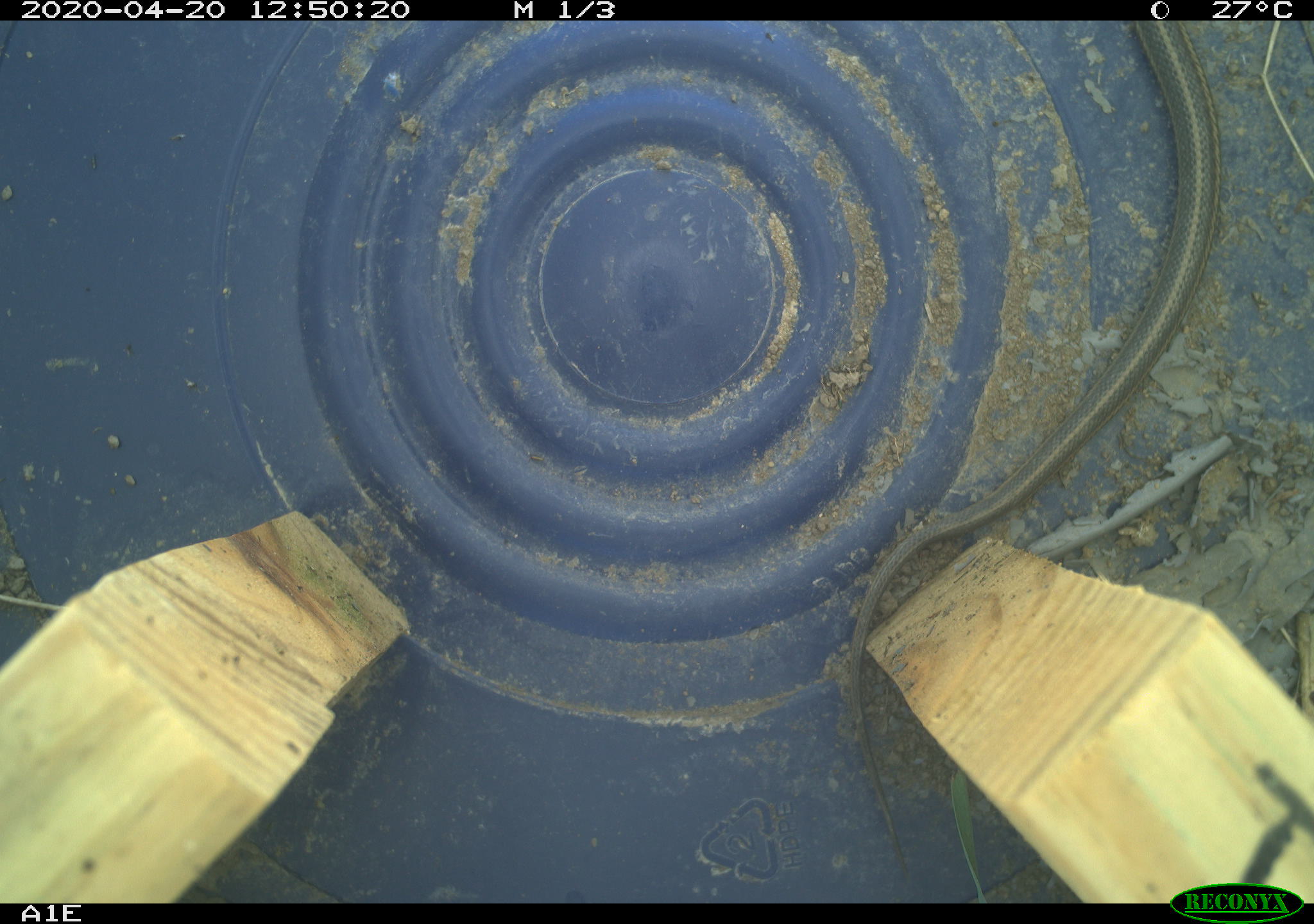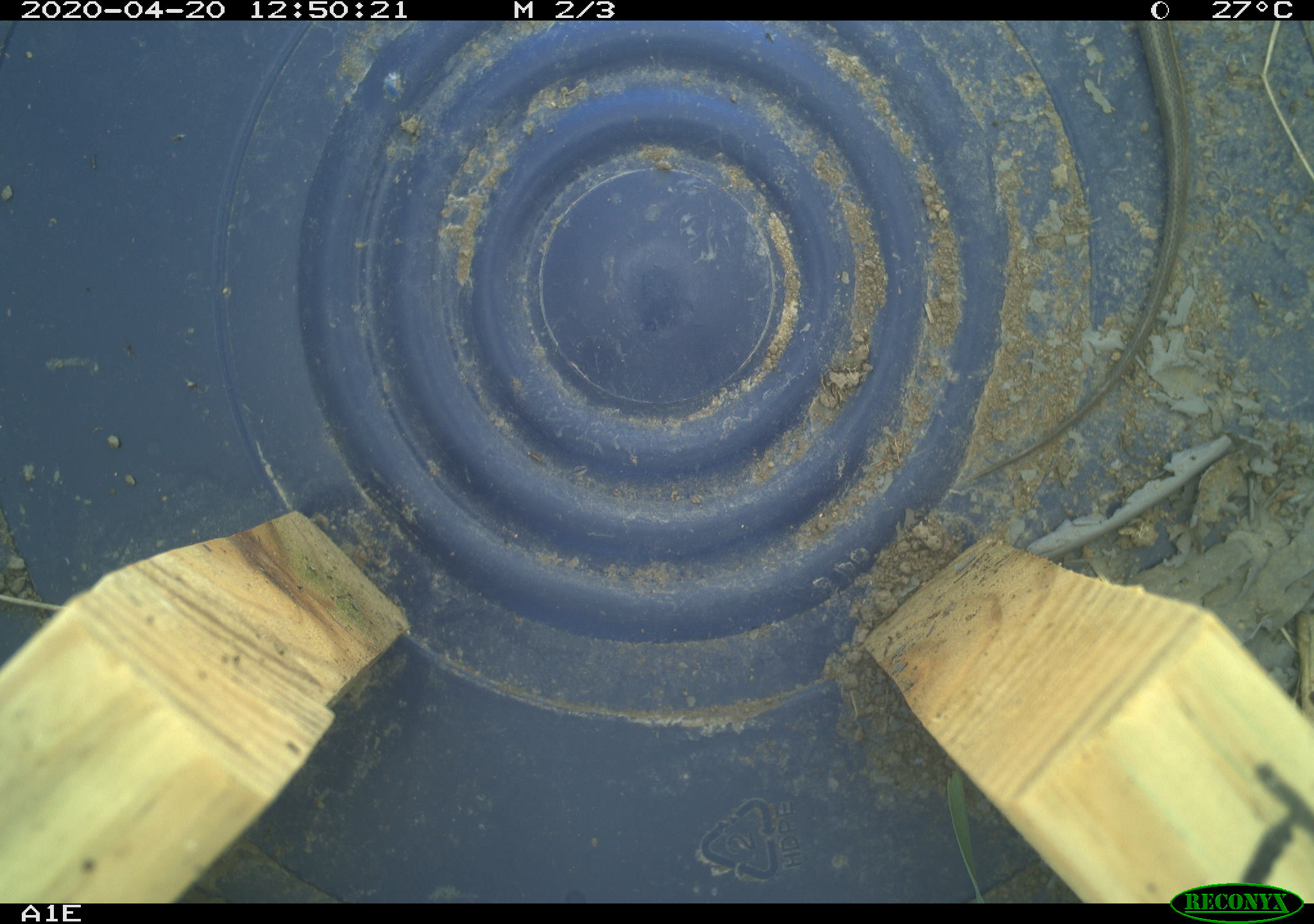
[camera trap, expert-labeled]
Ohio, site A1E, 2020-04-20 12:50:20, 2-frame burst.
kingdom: Animalia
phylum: Chordata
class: Reptilia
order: Squamata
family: Colubridae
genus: Thamnophis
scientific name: Thamnophis sirtalis sirtalis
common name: eastern gartersnake